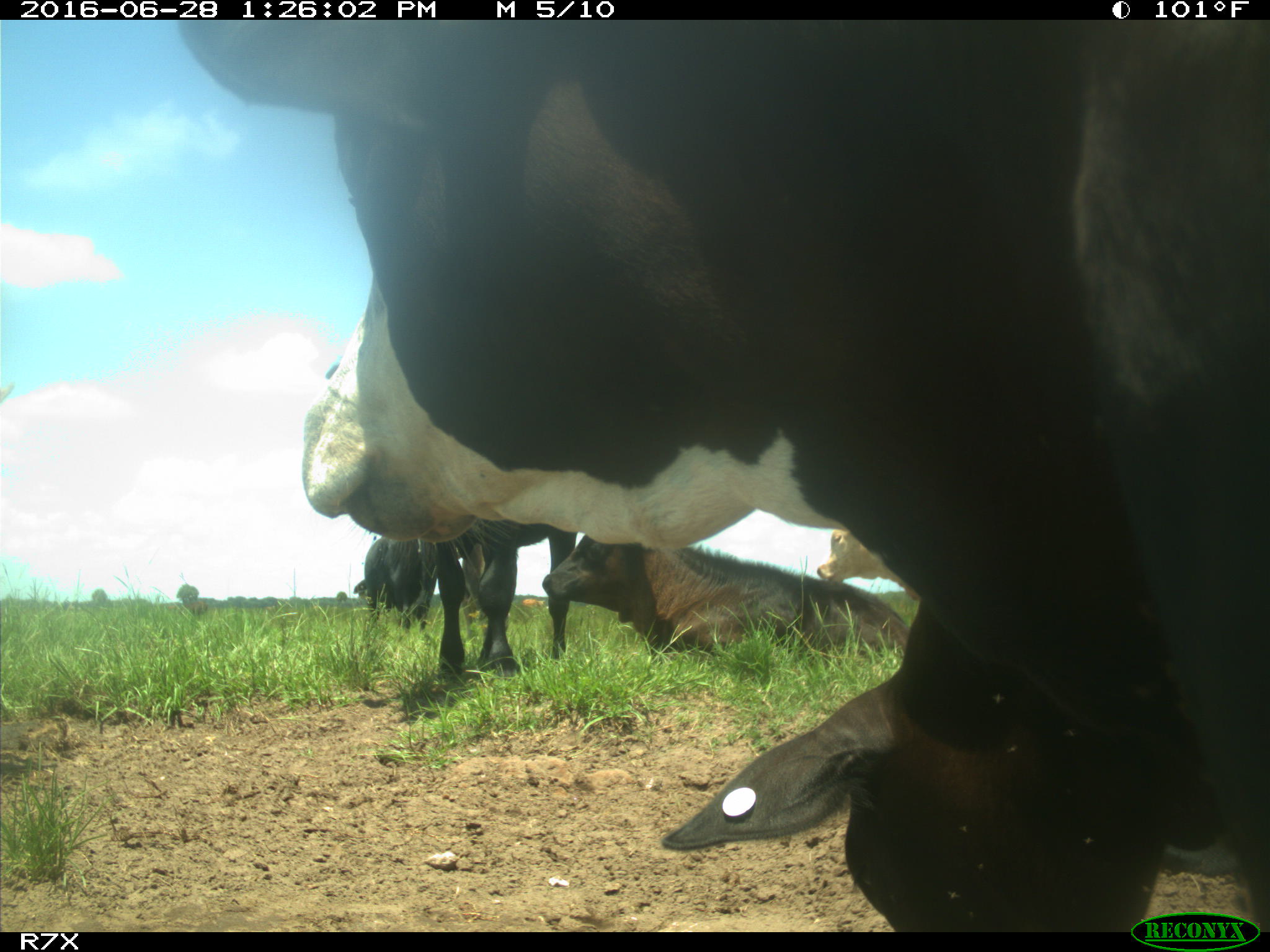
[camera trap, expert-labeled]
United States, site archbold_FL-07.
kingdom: Animalia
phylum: Chordata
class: Mammalia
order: Artiodactyla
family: Bovidae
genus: Bos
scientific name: Bos taurus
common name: domestic cow